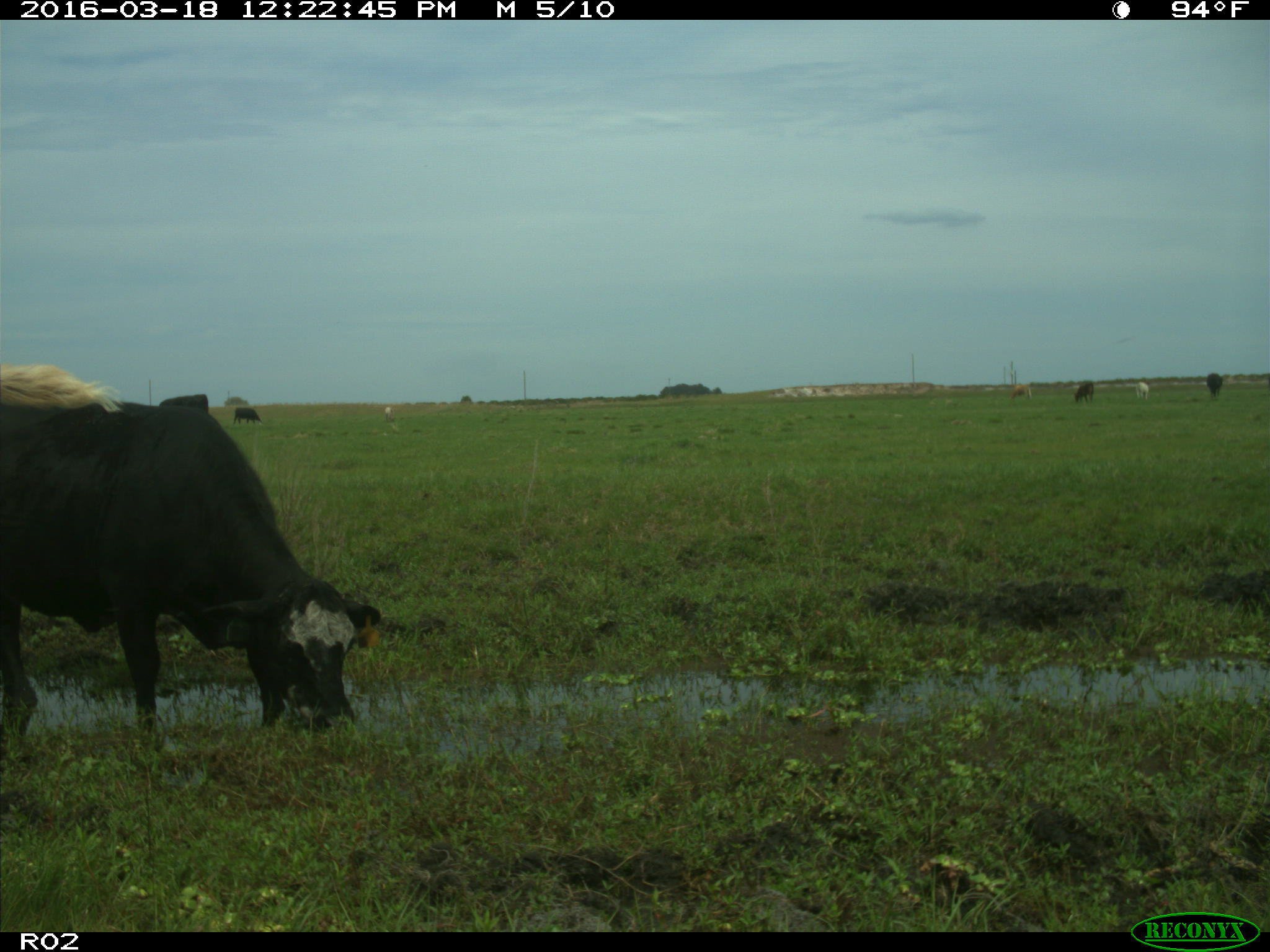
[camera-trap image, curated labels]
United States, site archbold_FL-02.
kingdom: Animalia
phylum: Chordata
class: Mammalia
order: Artiodactyla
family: Bovidae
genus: Bos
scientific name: Bos taurus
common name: domestic cow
Bos taurus (domestic cow).